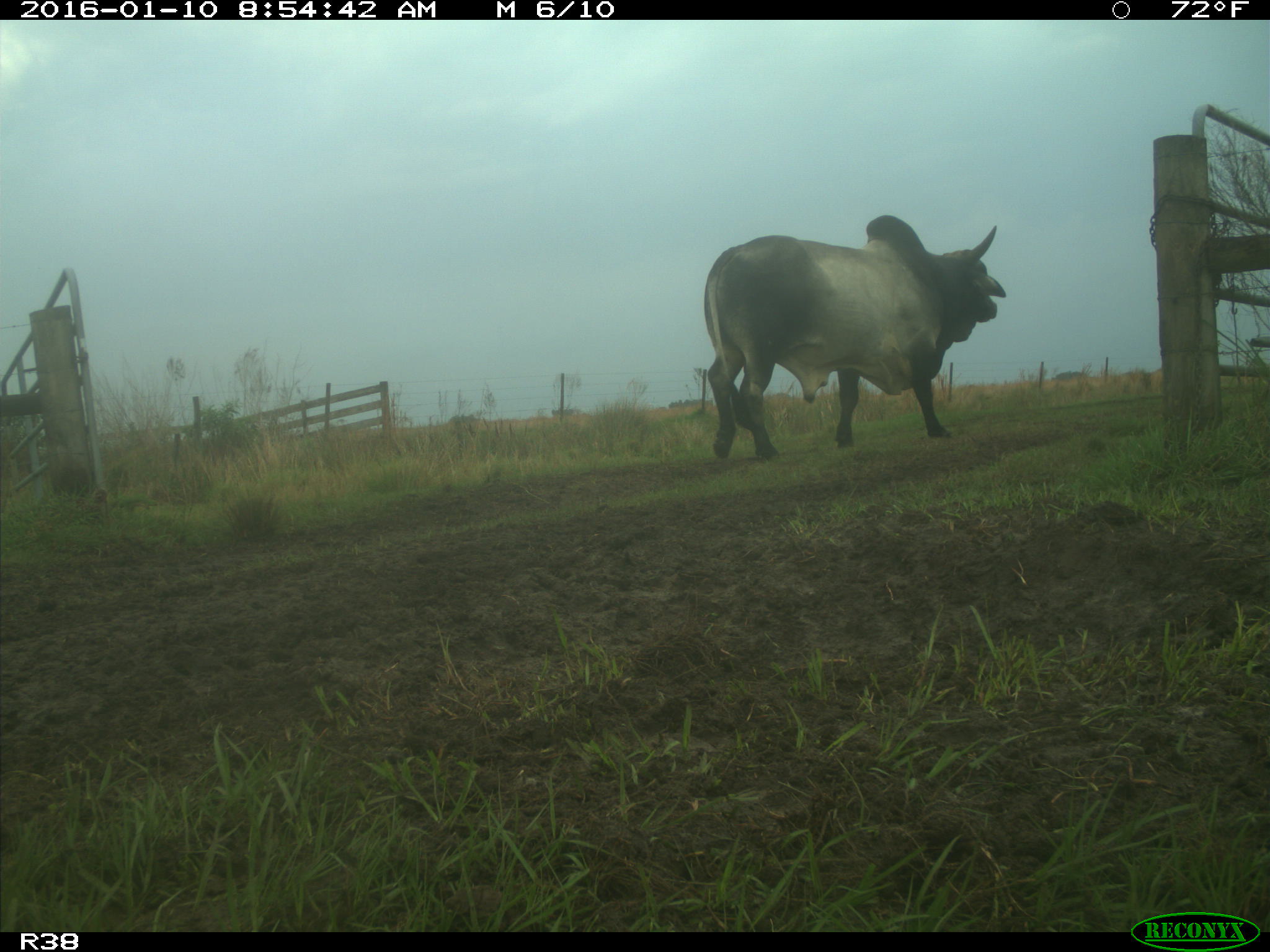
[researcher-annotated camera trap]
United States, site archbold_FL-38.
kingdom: Animalia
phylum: Chordata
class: Mammalia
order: Artiodactyla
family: Bovidae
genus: Bos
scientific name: Bos taurus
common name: domestic cow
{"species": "Bos taurus (domestic cow)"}